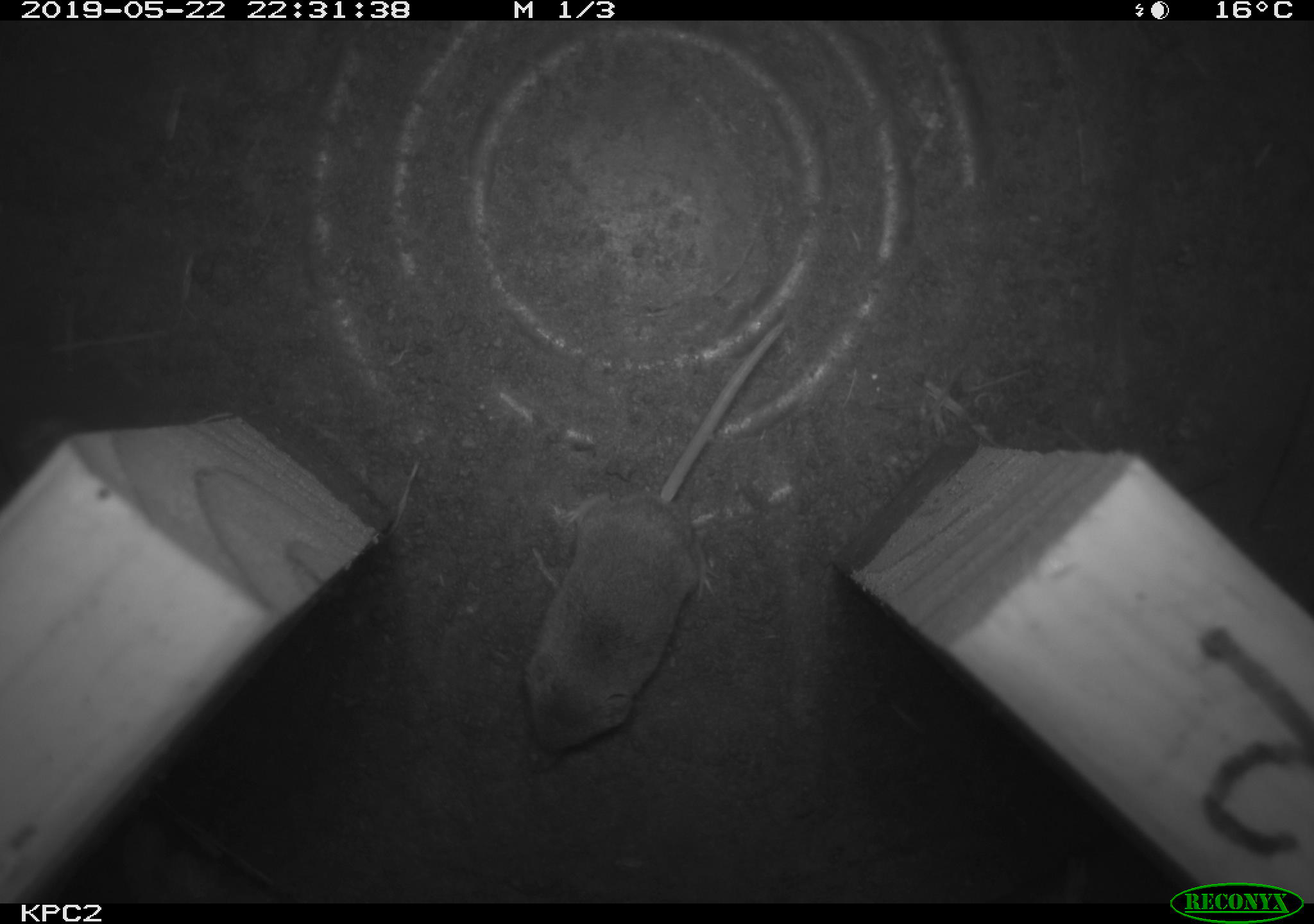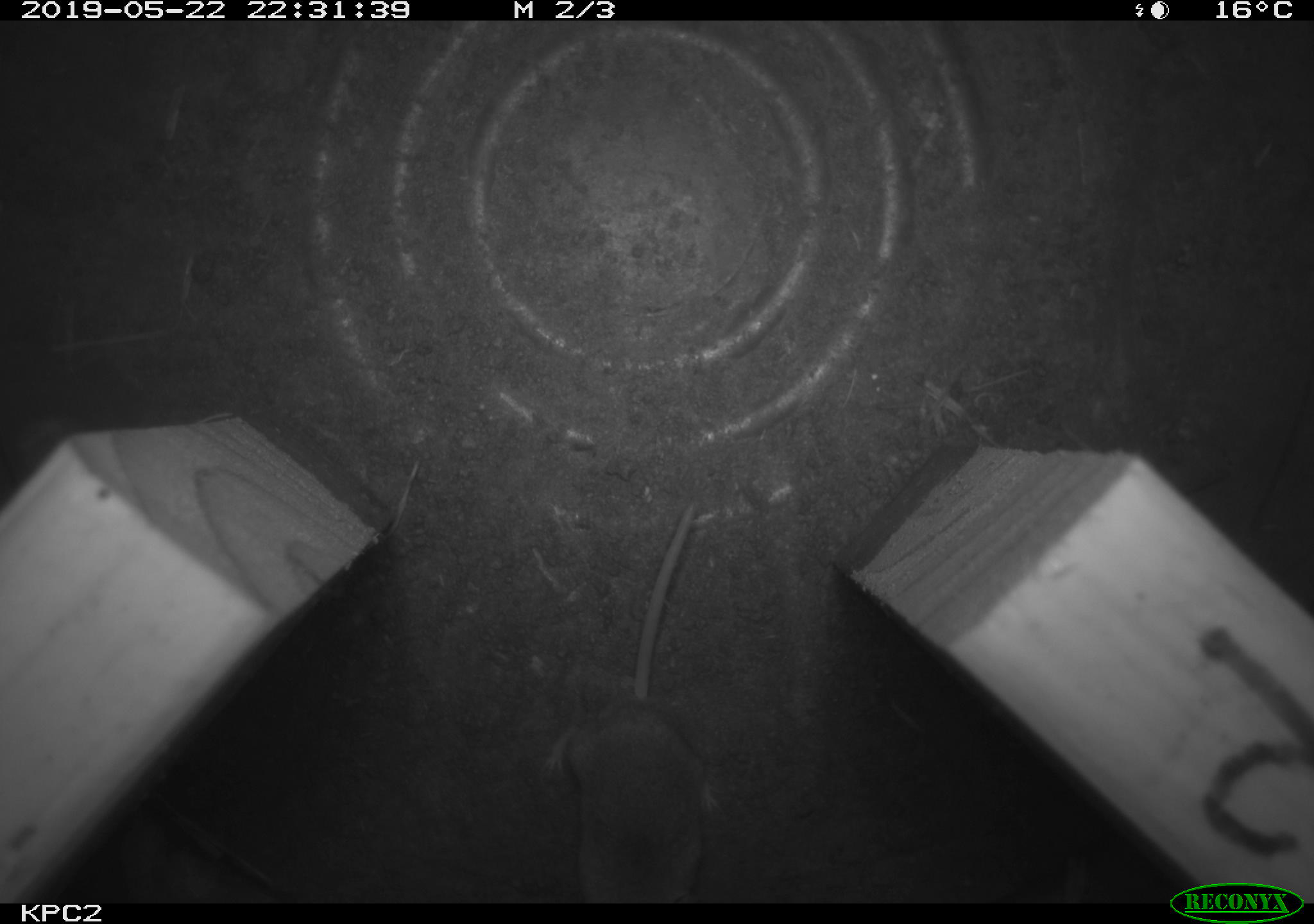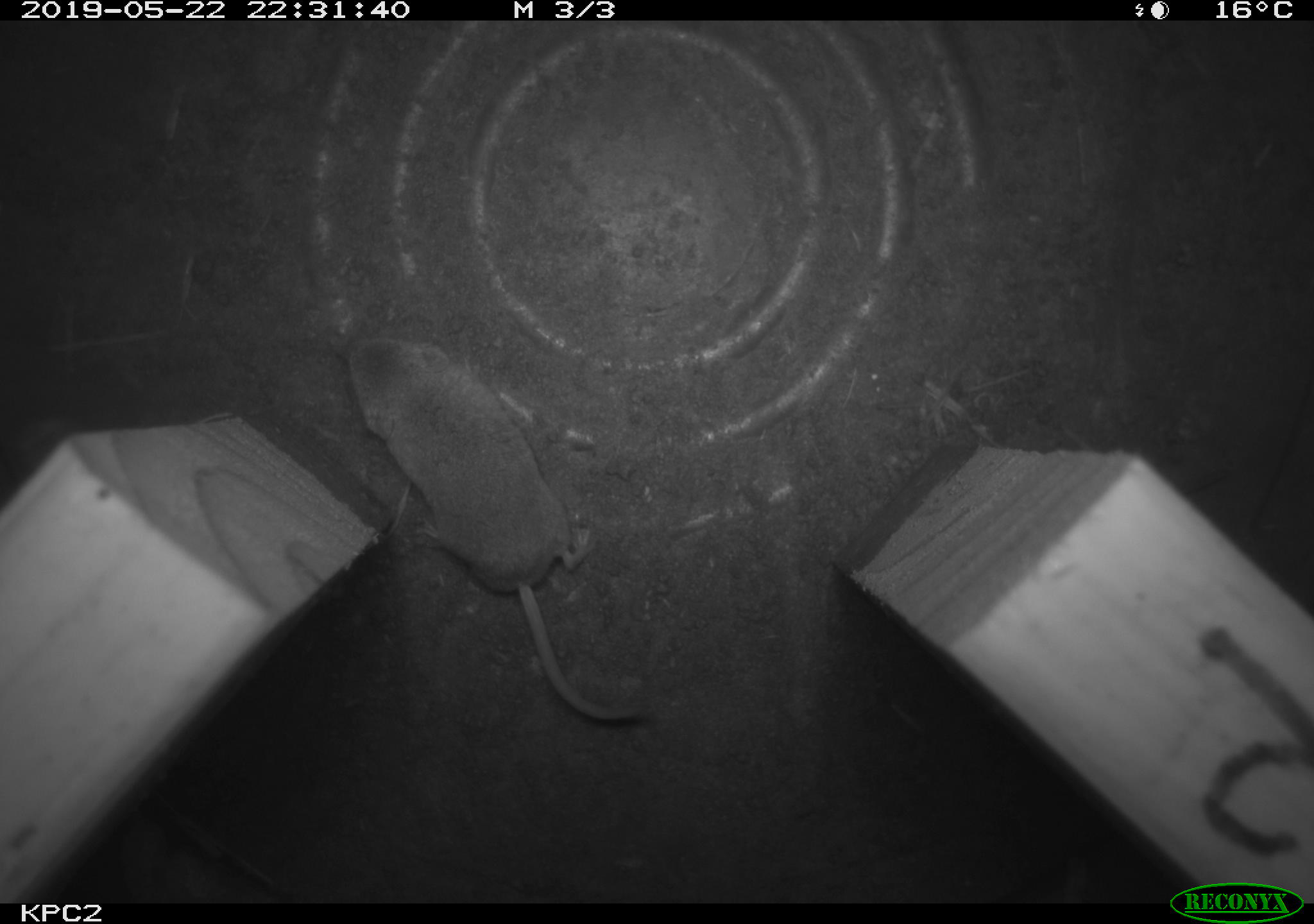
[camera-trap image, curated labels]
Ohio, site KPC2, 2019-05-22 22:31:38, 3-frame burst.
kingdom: Animalia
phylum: Chordata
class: Mammalia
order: Eulipotyphla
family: Soricidae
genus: Sorex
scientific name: Sorex cinereus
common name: masked shrew